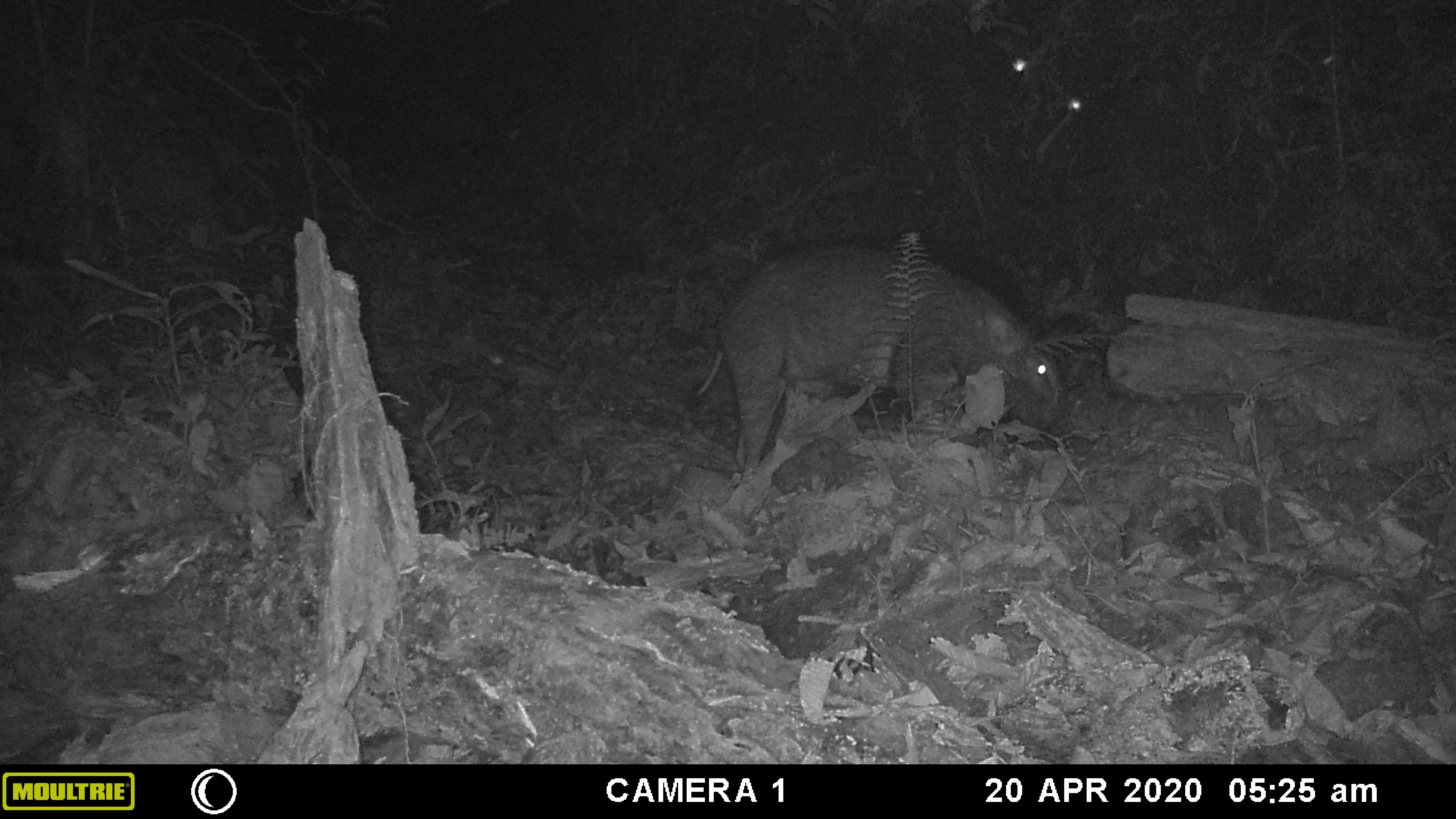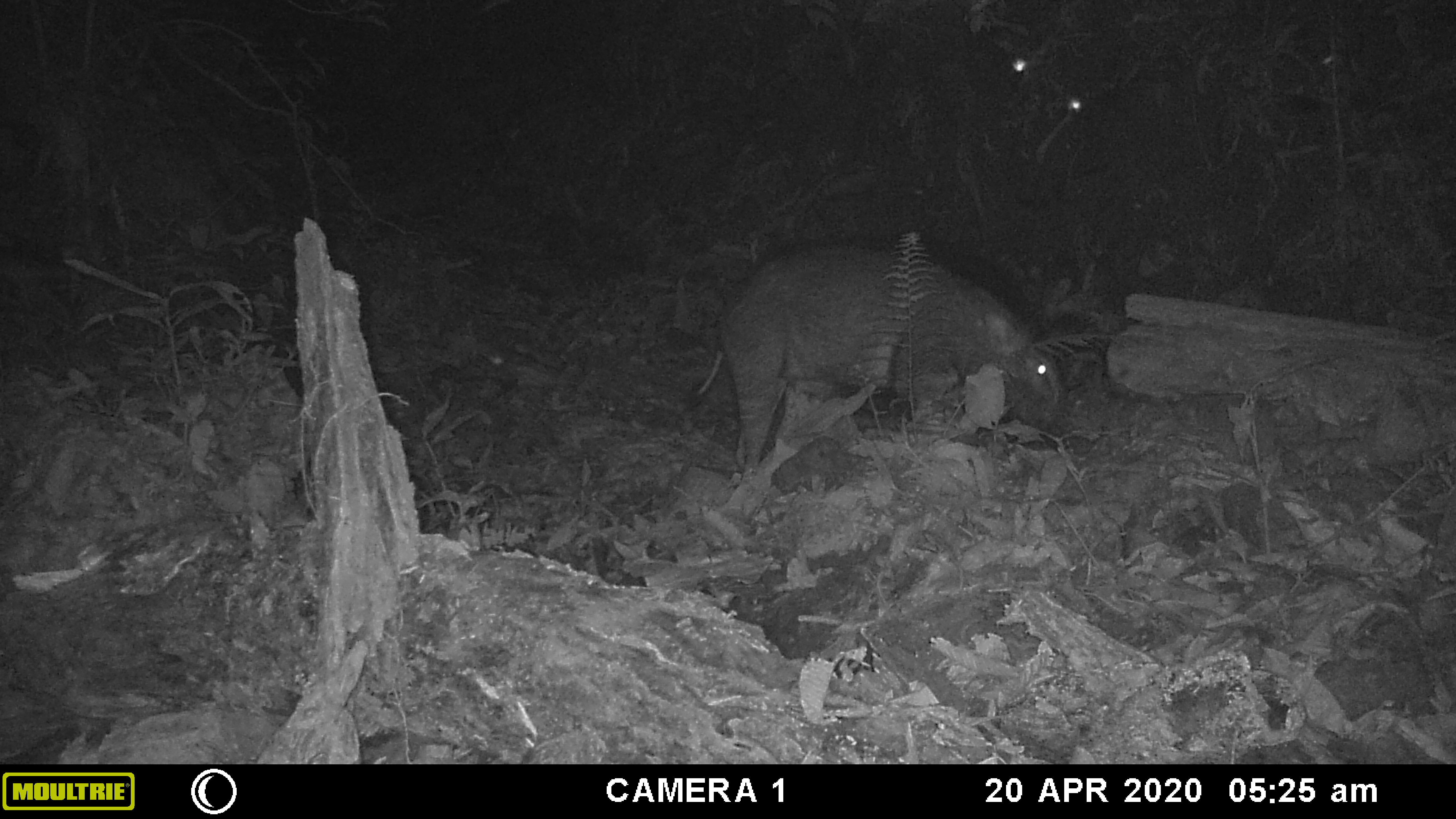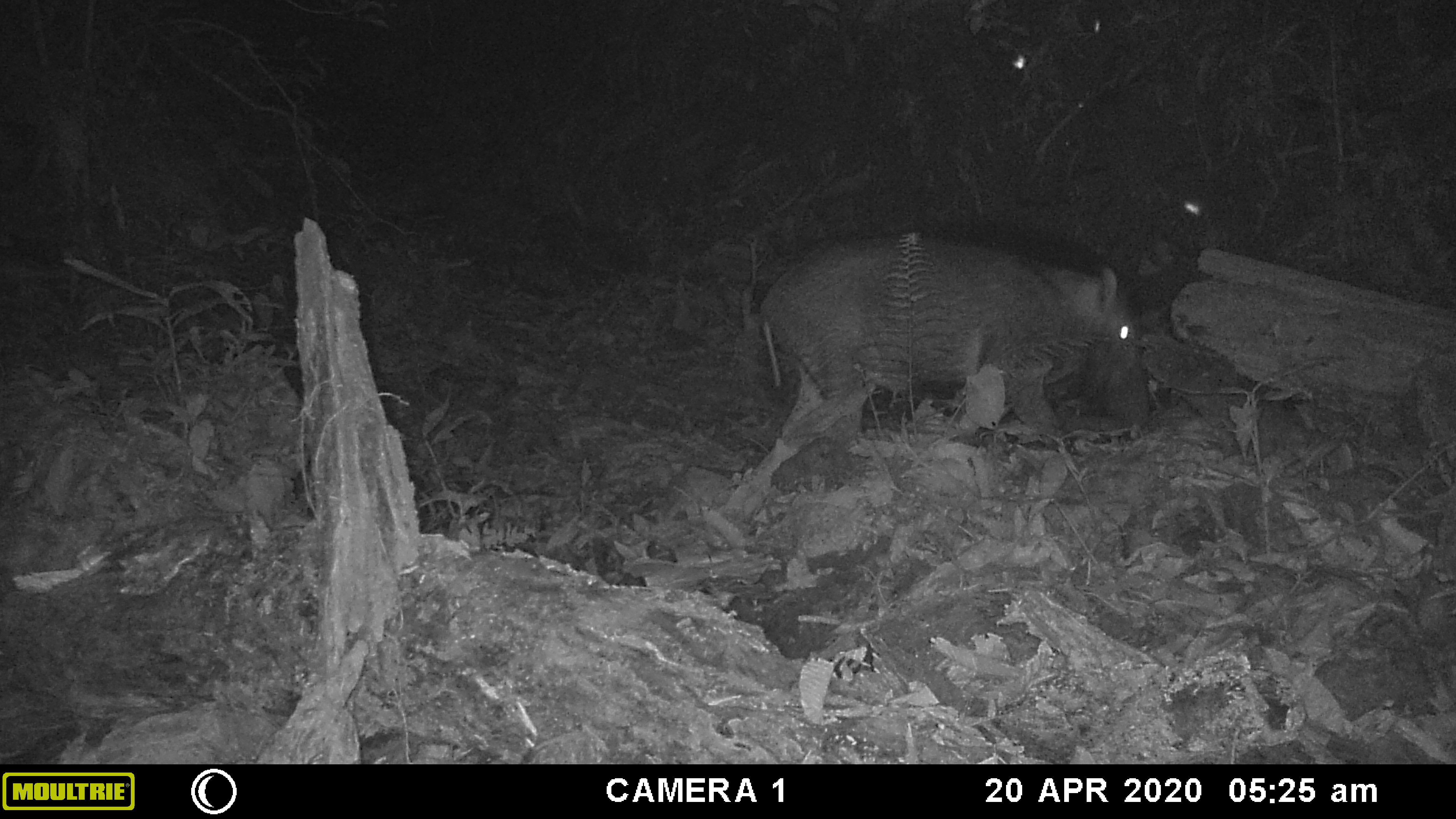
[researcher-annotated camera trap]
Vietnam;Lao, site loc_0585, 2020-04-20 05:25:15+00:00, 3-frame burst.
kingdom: Animalia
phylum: Arthropoda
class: Insecta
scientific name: Insecta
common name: insect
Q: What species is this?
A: Insect (Insecta).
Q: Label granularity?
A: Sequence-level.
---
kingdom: Animalia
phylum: Chordata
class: Mammalia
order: Artiodactyla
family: Suidae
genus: Sus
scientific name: Sus scrofa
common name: eurasian wild pig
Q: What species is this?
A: Eurasian wild pig (Sus scrofa).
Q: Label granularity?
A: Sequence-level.